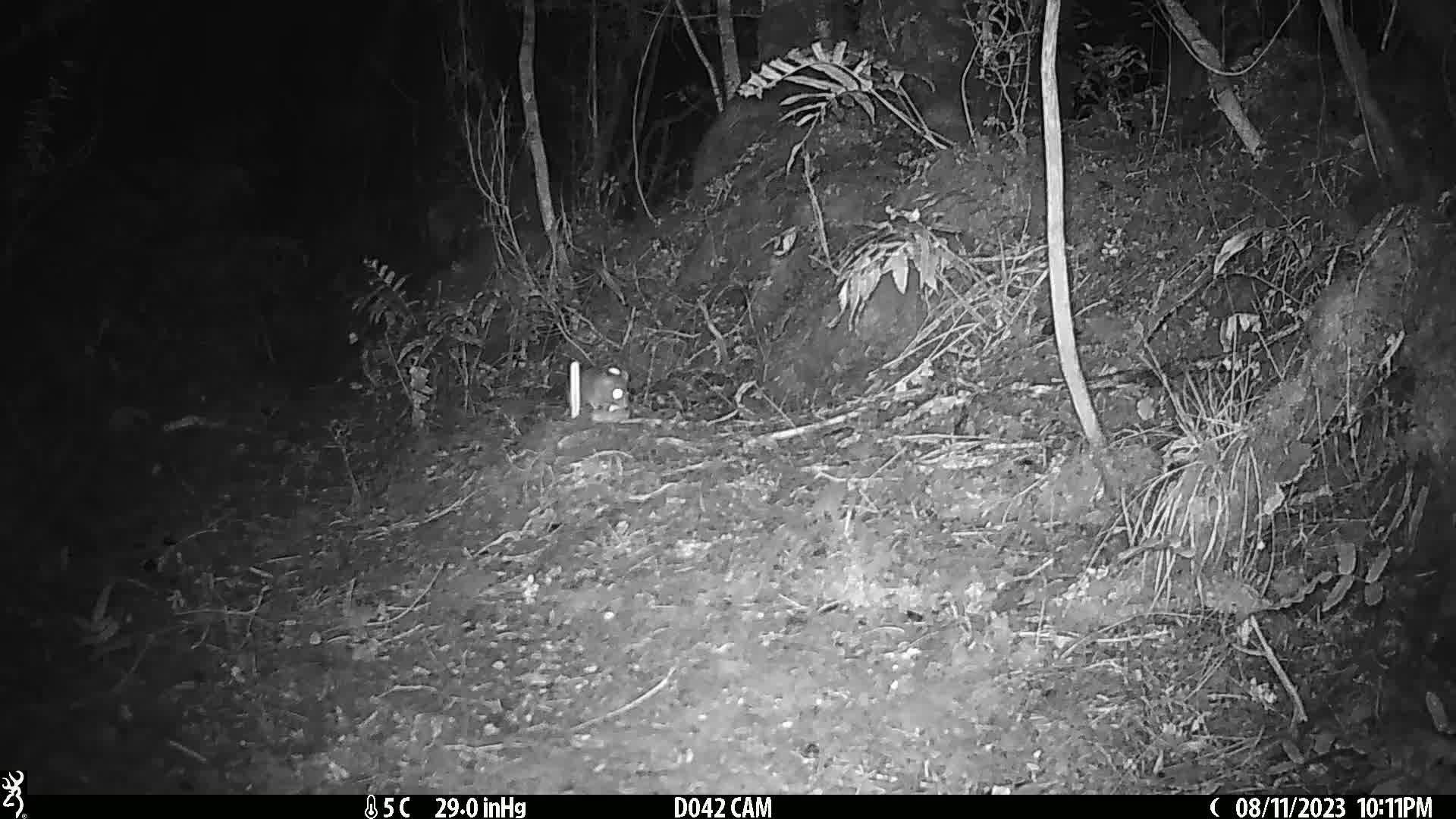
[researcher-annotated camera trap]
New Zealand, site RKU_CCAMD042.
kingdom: Animalia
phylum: Chordata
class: Mammalia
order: Rodentia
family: Muridae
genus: Rattus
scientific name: Rattus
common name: rat